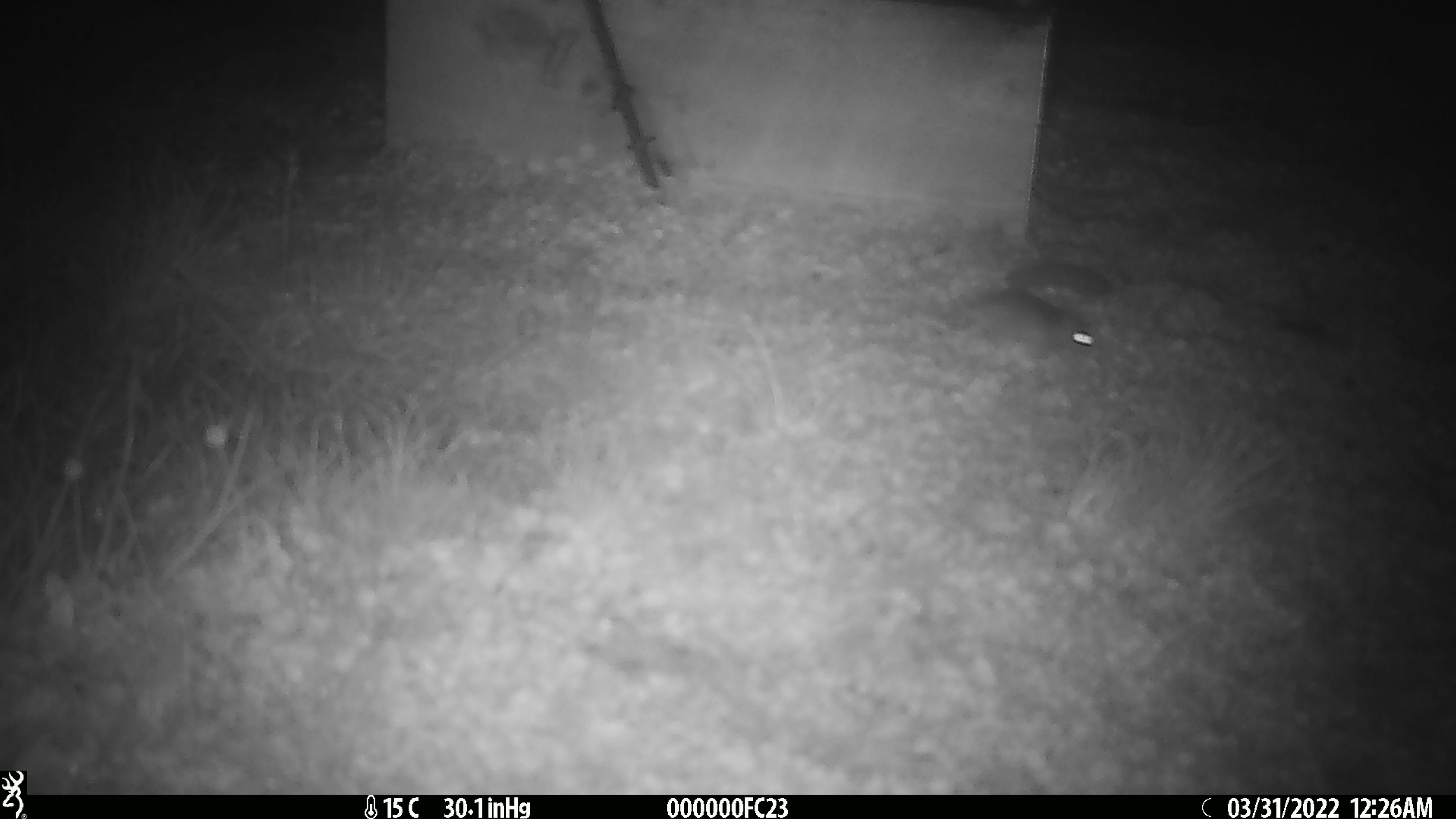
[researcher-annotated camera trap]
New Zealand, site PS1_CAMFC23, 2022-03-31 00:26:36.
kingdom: Animalia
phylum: Chordata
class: Mammalia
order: Rodentia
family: Muridae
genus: Mus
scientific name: Mus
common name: mouse